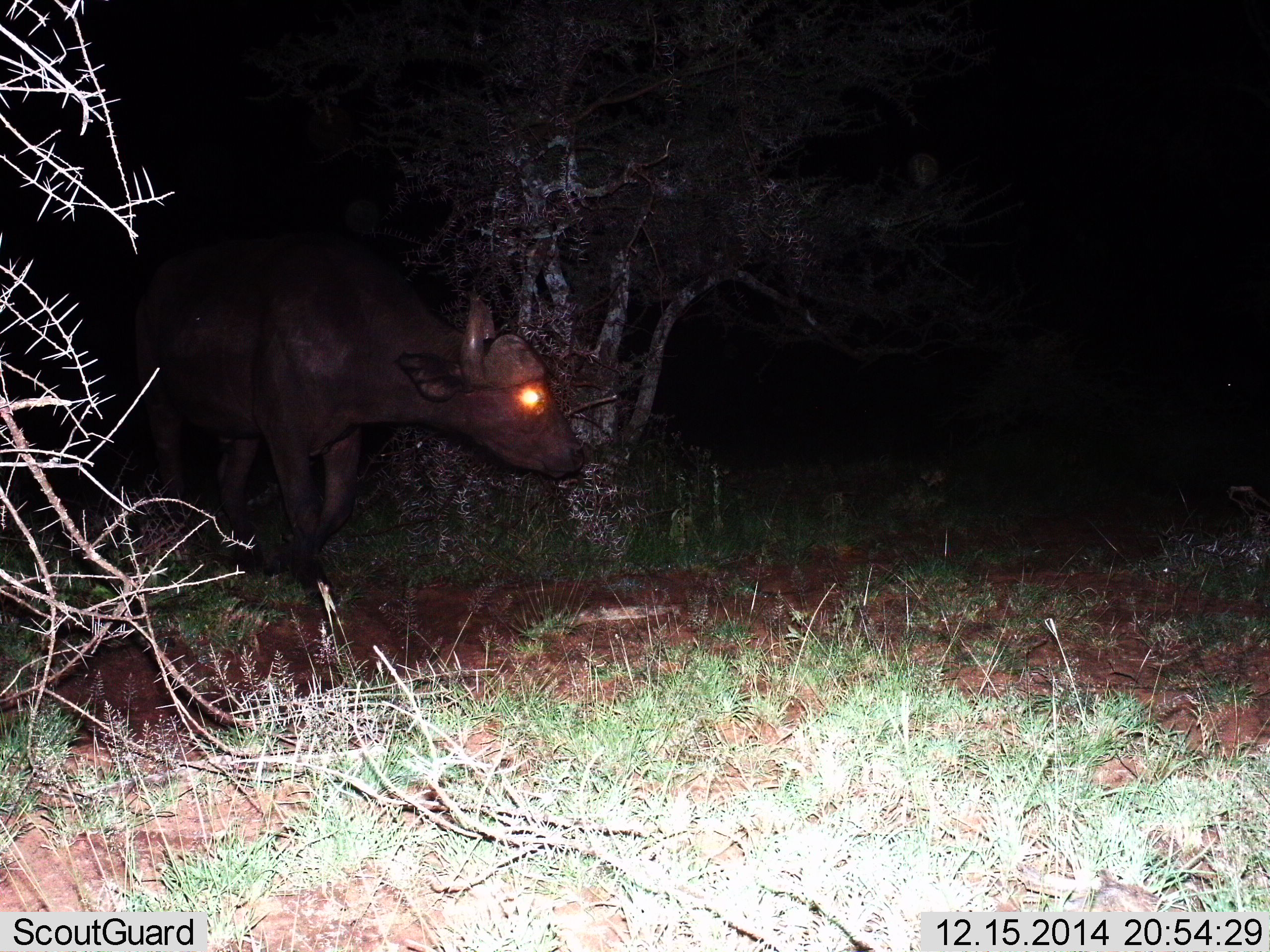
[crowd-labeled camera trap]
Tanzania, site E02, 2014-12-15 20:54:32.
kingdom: Animalia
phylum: Chordata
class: Mammalia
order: Artiodactyla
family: Bovidae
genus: Syncerus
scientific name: Syncerus caffer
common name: cape buffalo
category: buffalo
Buffalo (cape buffalo) (Syncerus caffer), count 1. Behavior (volunteer vote fractions): standing 50%, resting 0%, moving 60%, interacting 0%. Young present (vote fraction): 0%. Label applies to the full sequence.